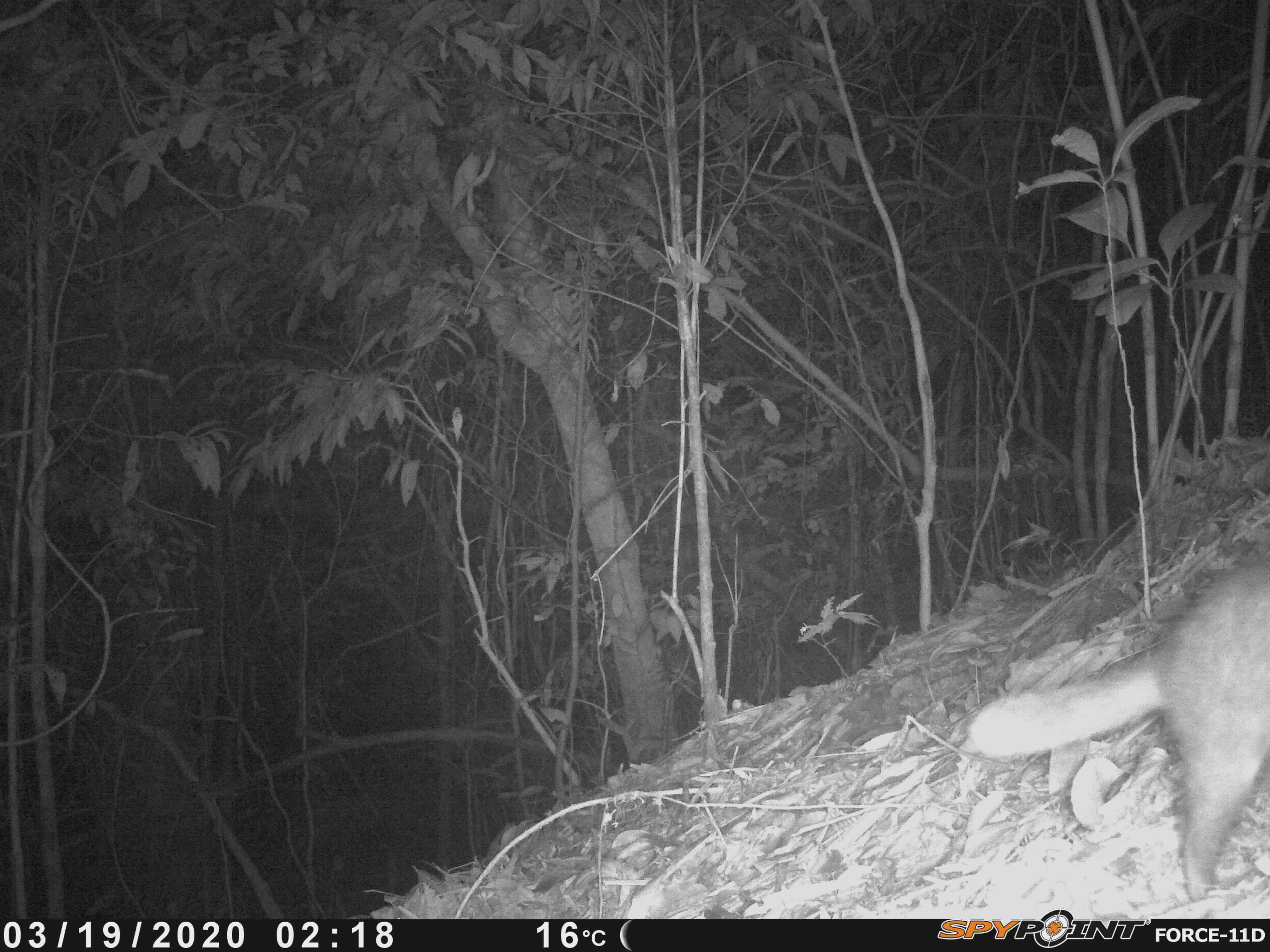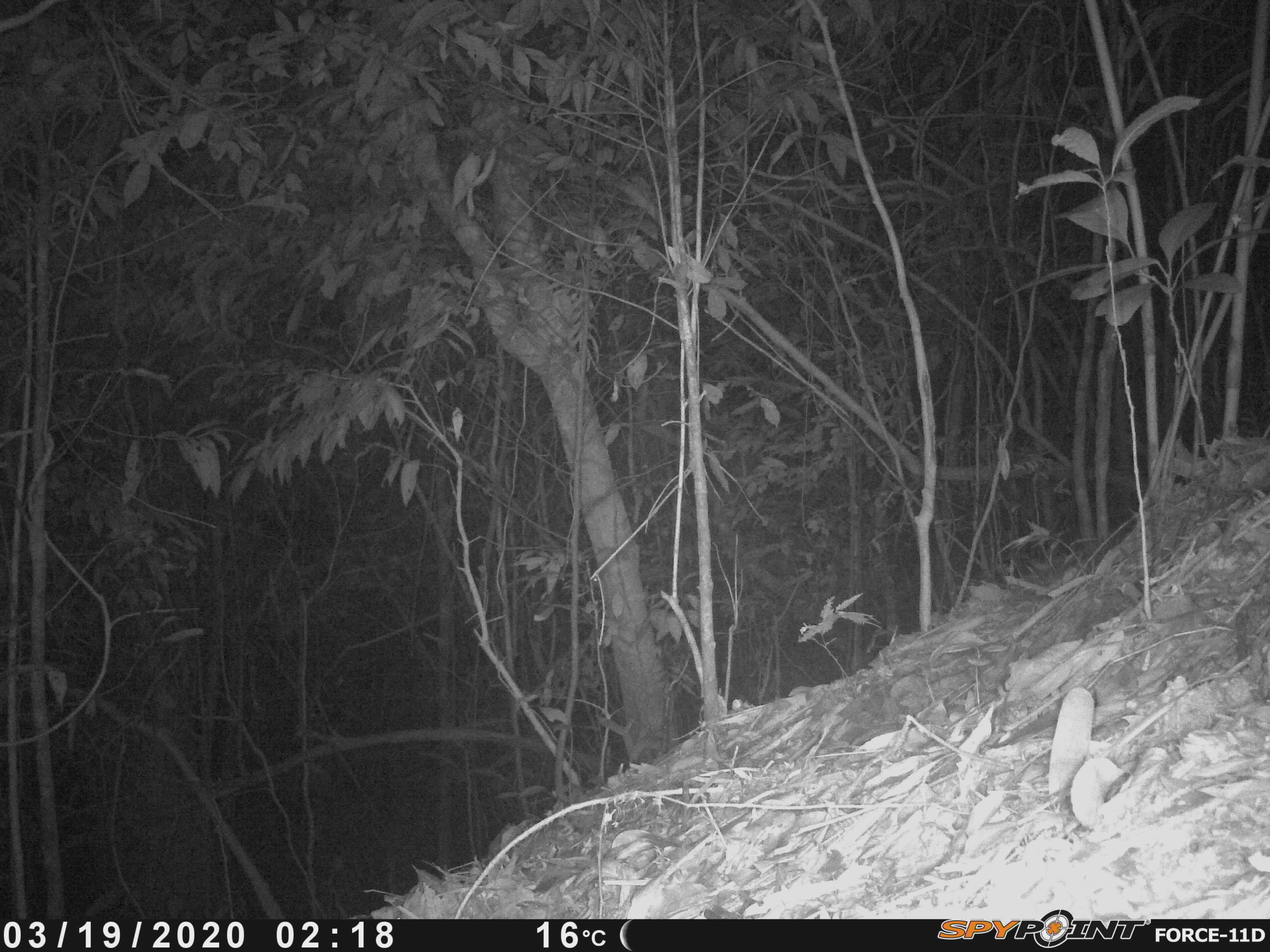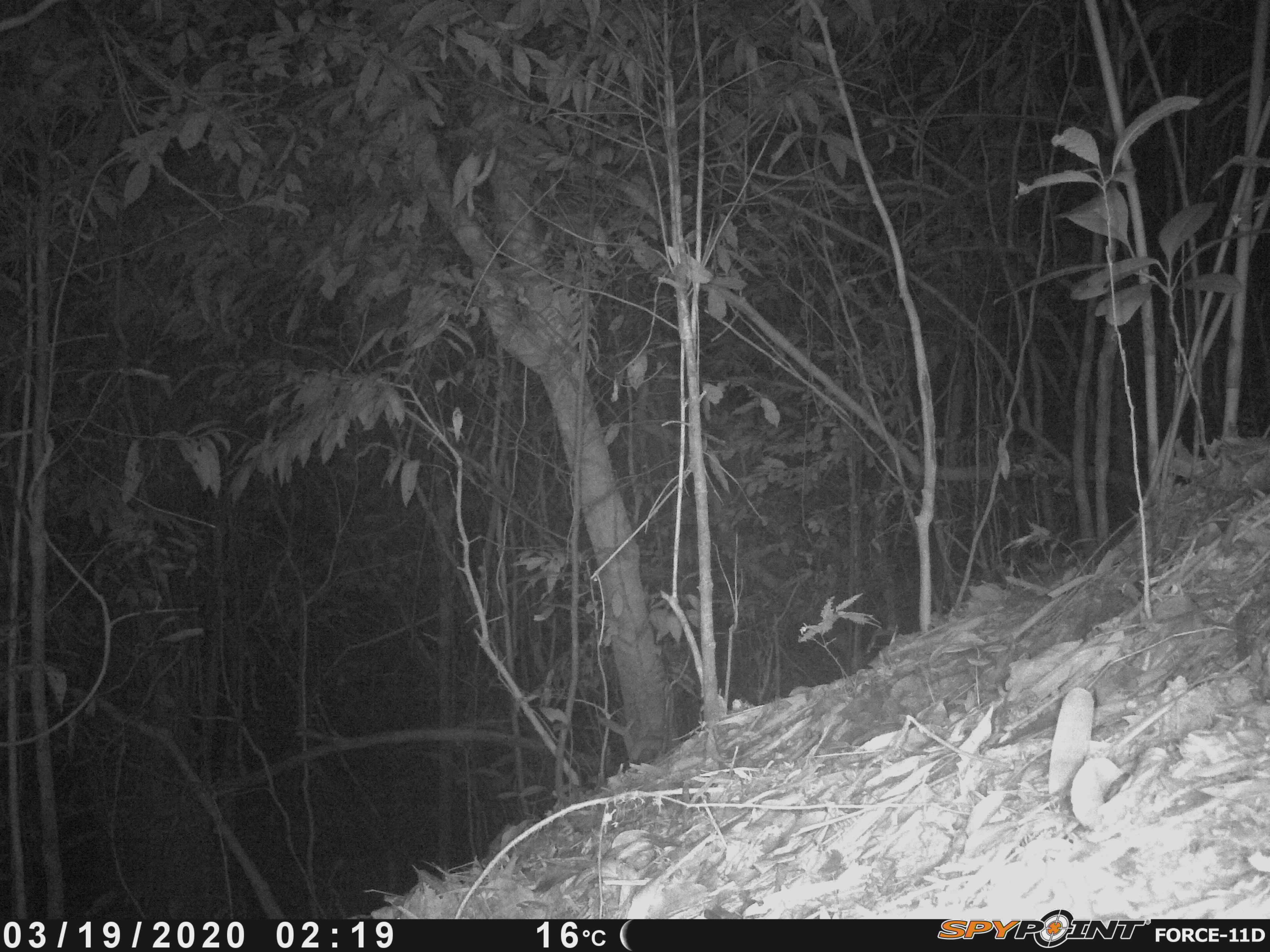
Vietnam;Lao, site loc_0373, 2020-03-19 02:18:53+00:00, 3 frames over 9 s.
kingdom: Animalia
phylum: Chordata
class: Mammalia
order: Carnivora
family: Mustelidae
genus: Melogale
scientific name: Melogale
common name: ferret badger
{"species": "ferret badger (Melogale)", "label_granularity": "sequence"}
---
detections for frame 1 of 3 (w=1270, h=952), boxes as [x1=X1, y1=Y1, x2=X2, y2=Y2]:
ferret badger: [x1=965, y1=552, x2=1270, y2=901]